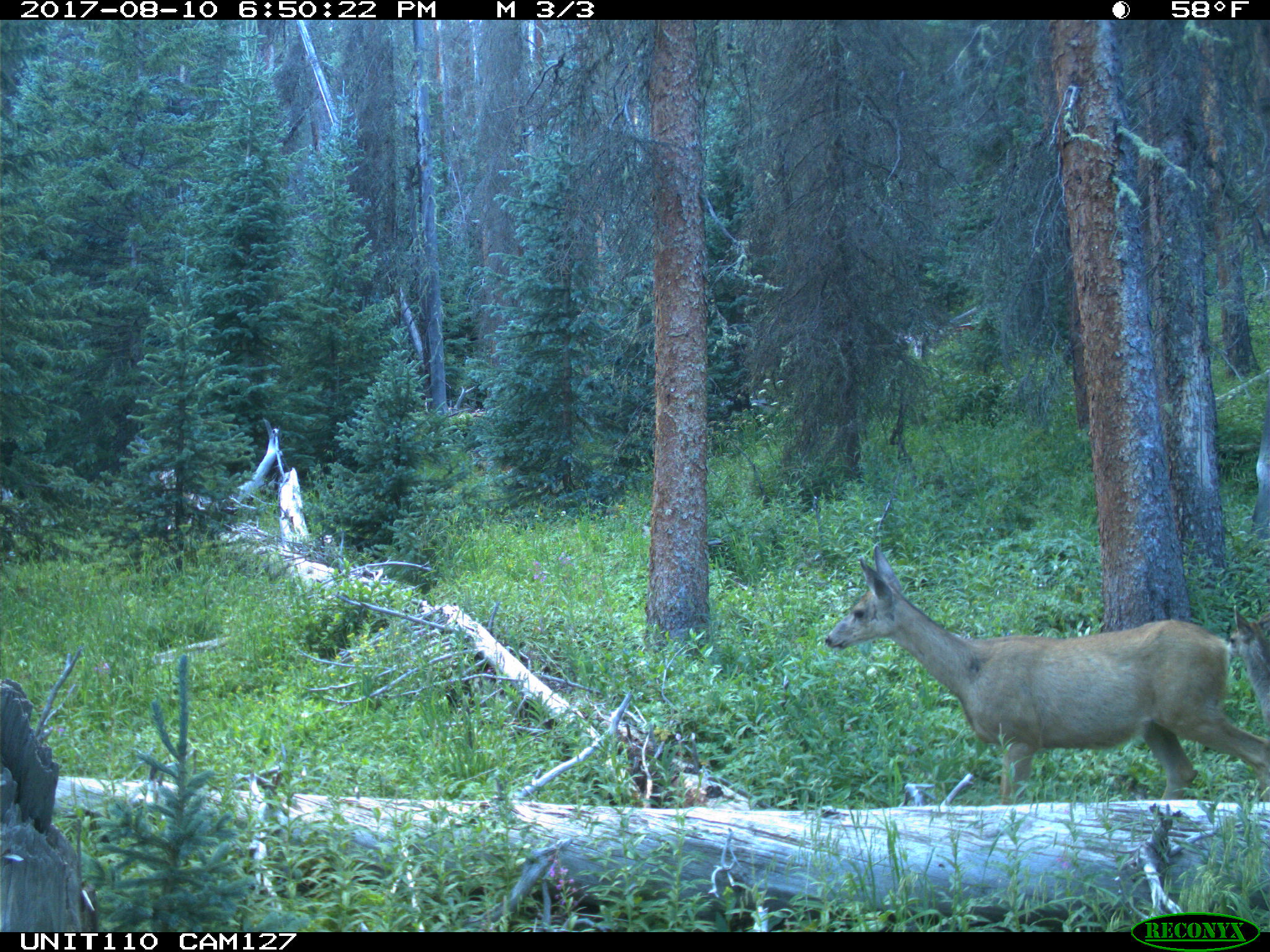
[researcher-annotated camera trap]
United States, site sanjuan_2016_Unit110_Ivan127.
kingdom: Animalia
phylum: Chordata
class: Mammalia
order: Artiodactyla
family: Cervidae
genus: Odocoileus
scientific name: Odocoileus hemionus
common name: mule deer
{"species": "Odocoileus hemionus (mule deer)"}